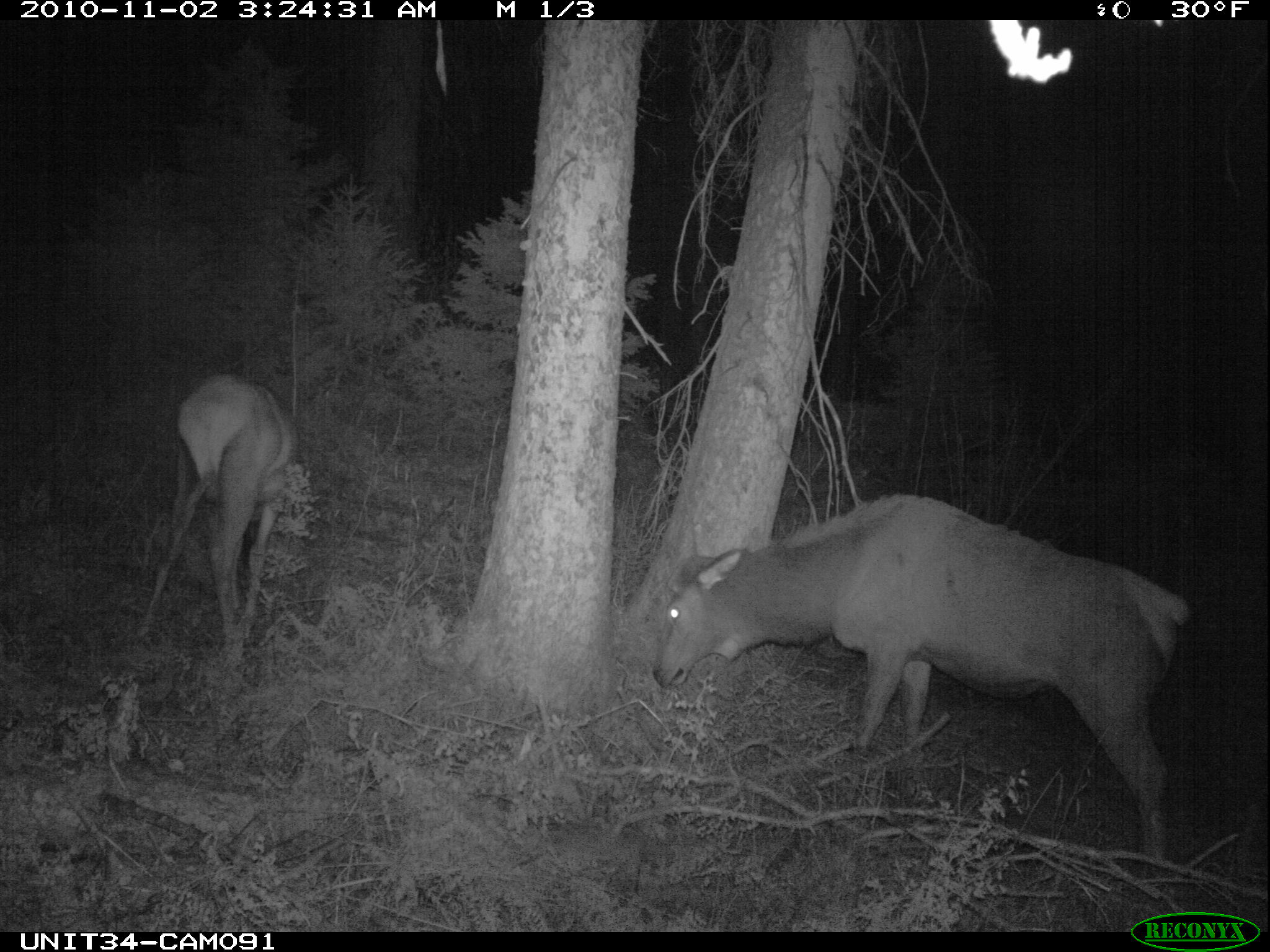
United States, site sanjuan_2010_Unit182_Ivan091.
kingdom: Animalia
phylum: Chordata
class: Mammalia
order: Artiodactyla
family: Cervidae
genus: Cervus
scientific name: Cervus elaphus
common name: red deer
Cervus elaphus (red deer).